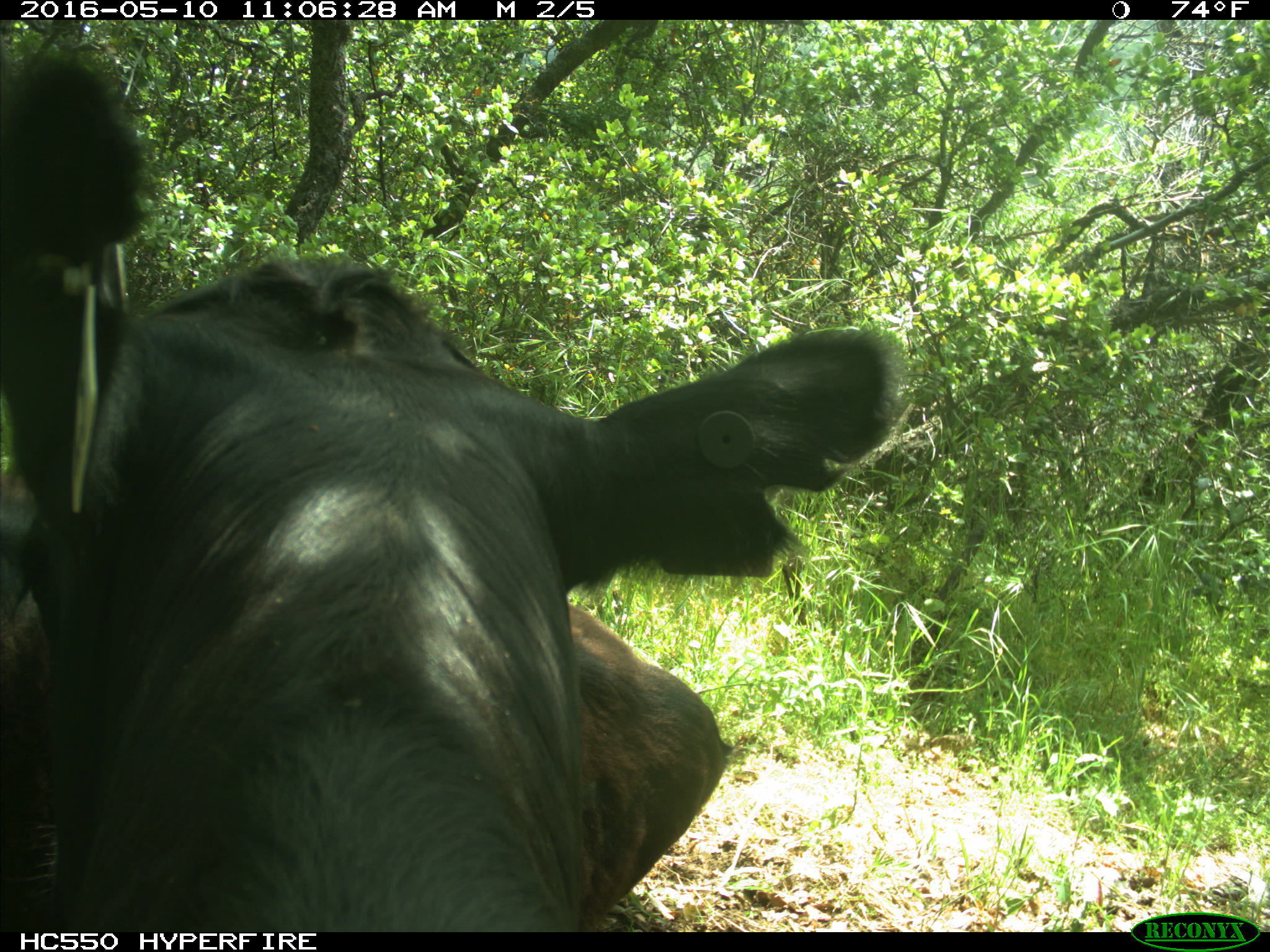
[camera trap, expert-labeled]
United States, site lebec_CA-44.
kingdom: Animalia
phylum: Chordata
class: Mammalia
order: Artiodactyla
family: Bovidae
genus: Bos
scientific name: Bos taurus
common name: domestic cow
Bos taurus (domestic cow).